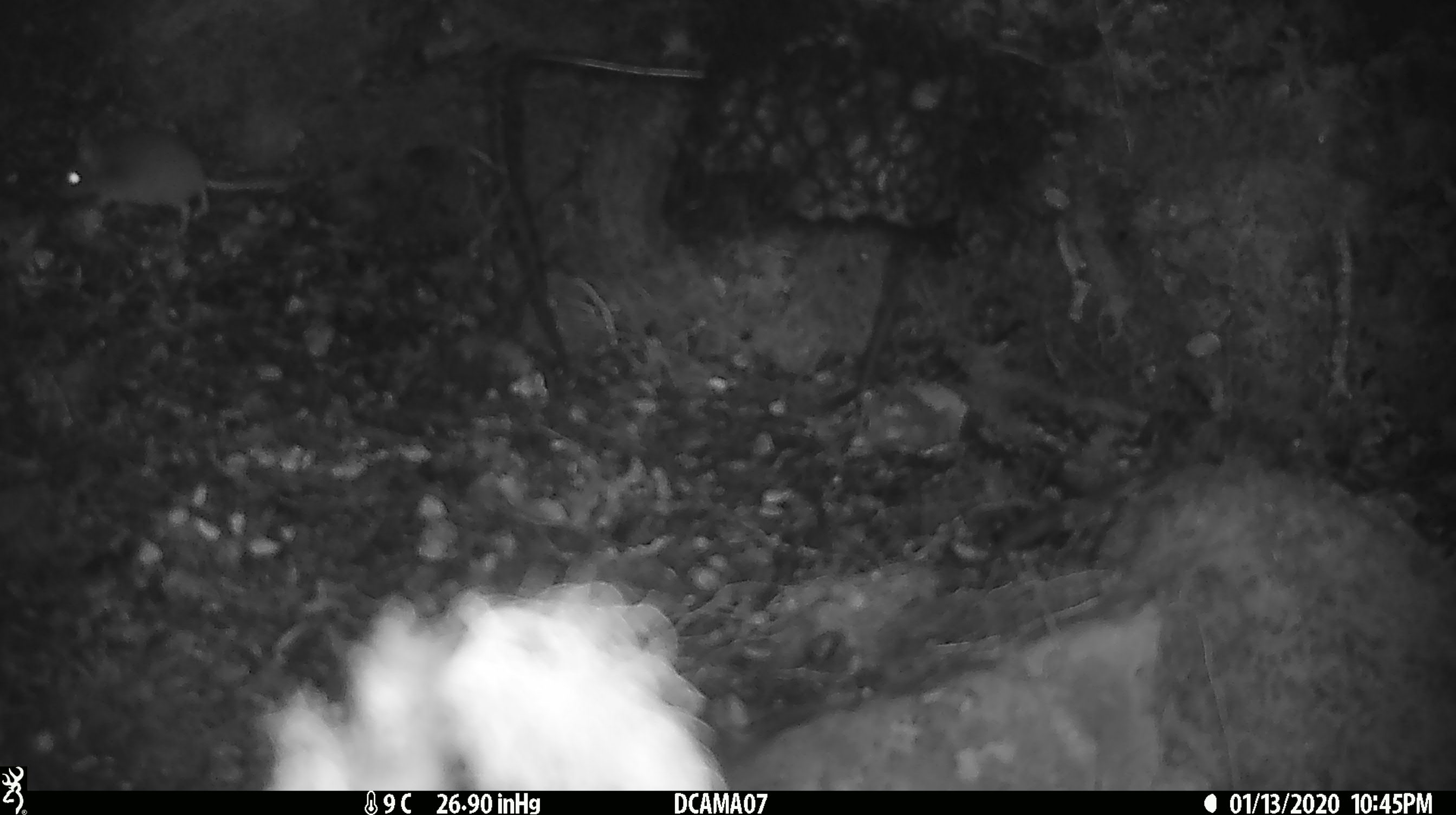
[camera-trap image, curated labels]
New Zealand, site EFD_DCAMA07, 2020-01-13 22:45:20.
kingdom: Animalia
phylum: Chordata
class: Mammalia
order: Rodentia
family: Muridae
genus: Mus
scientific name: Mus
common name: mouse